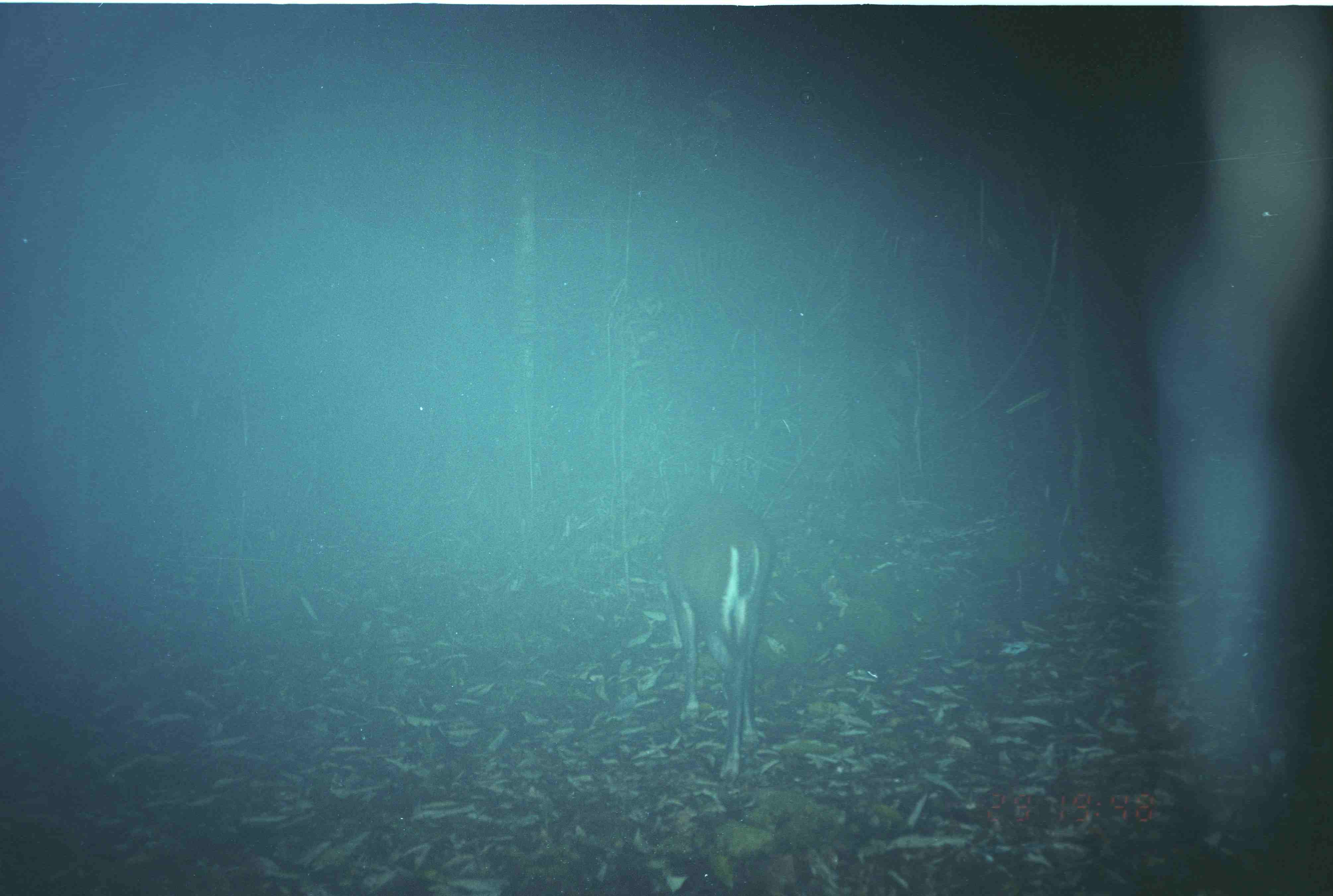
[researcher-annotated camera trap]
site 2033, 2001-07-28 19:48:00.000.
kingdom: Animalia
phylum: Chordata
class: Mammalia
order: Artiodactyla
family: Cervidae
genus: Muntiacus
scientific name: Muntiacus muntjak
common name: southern red muntjac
Muntiacus muntjak (southern red muntjac), count 1.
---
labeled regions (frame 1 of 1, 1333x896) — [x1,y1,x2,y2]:
muntiacus muntjak: [654,492,771,783]